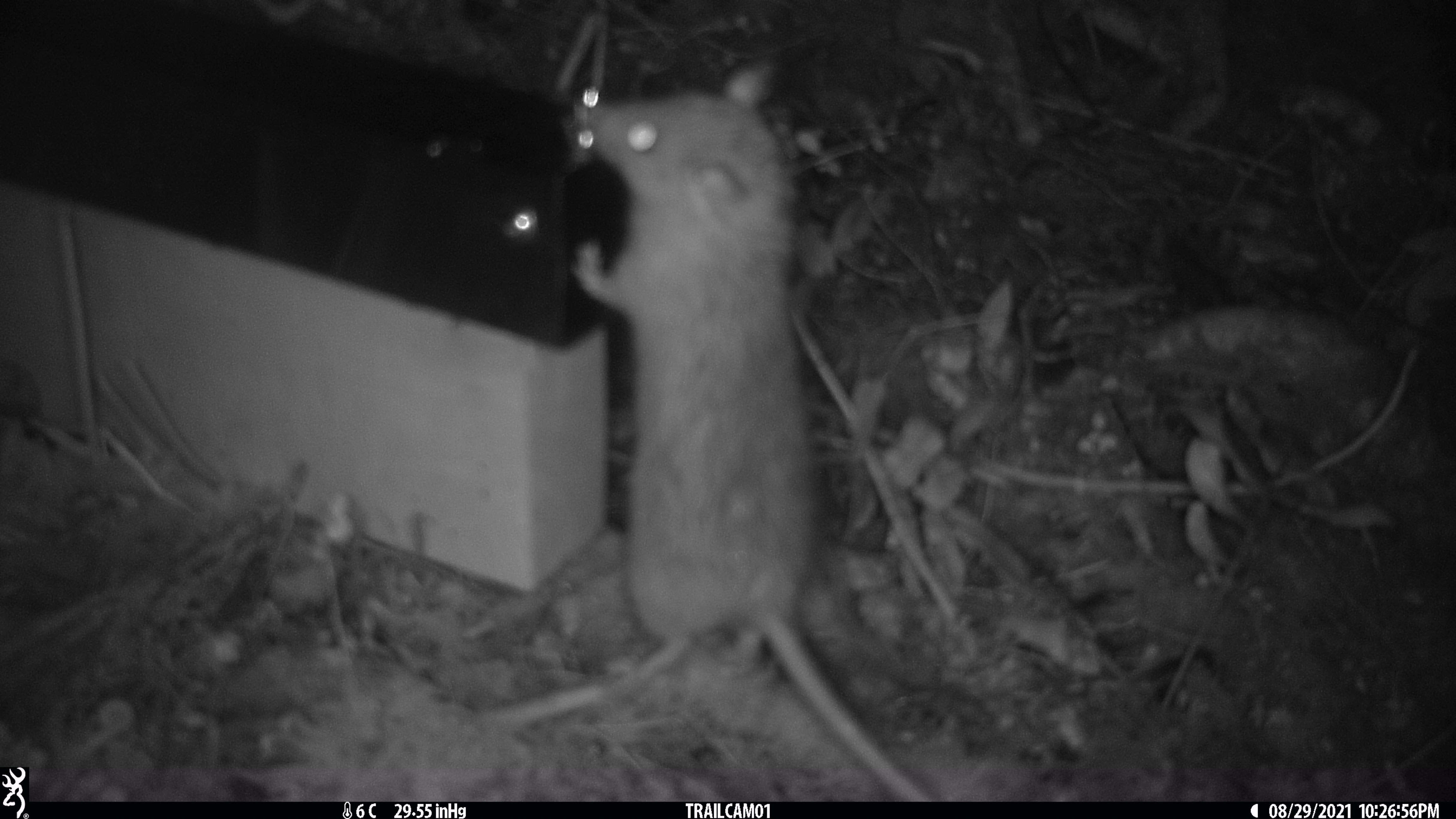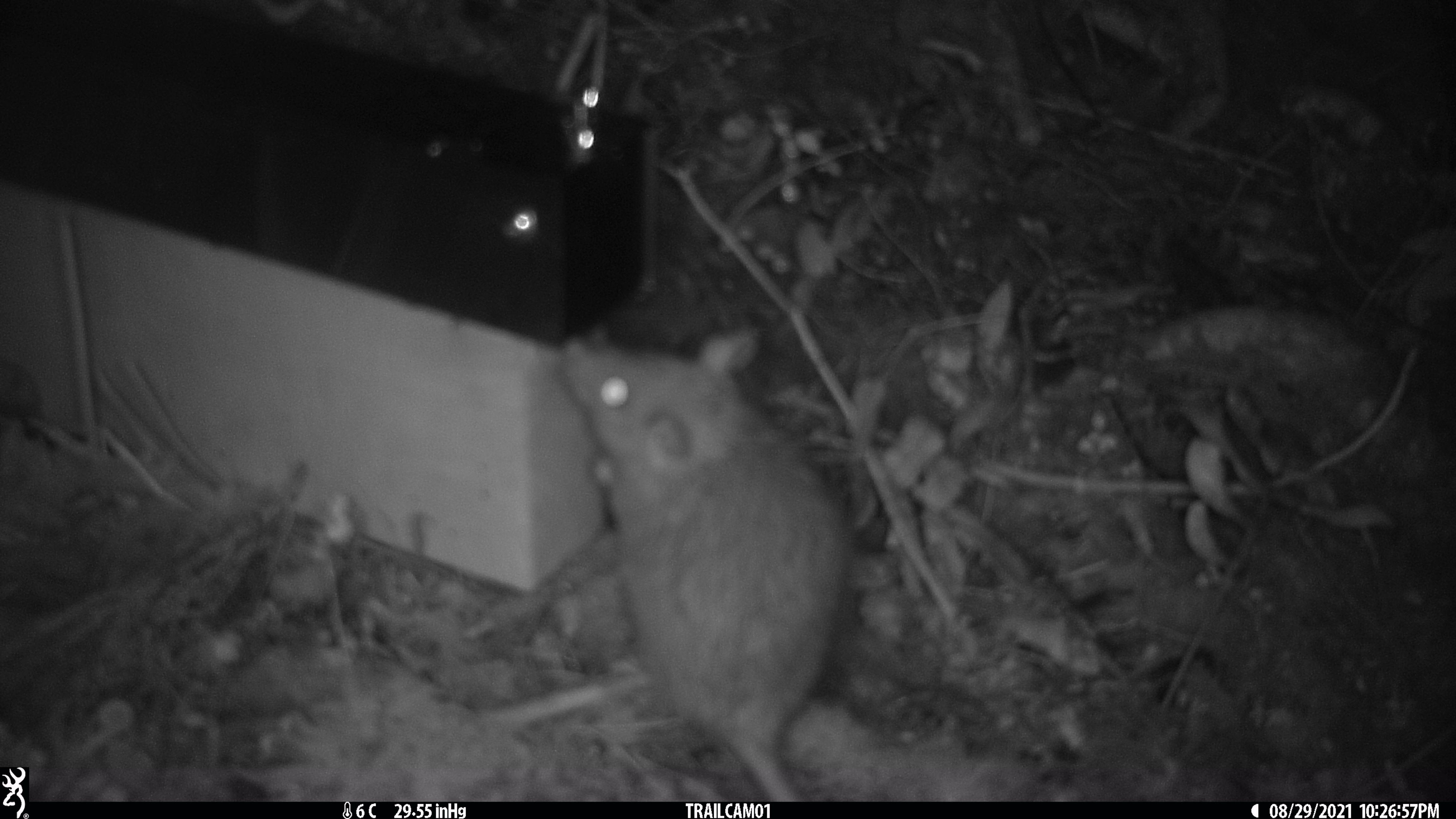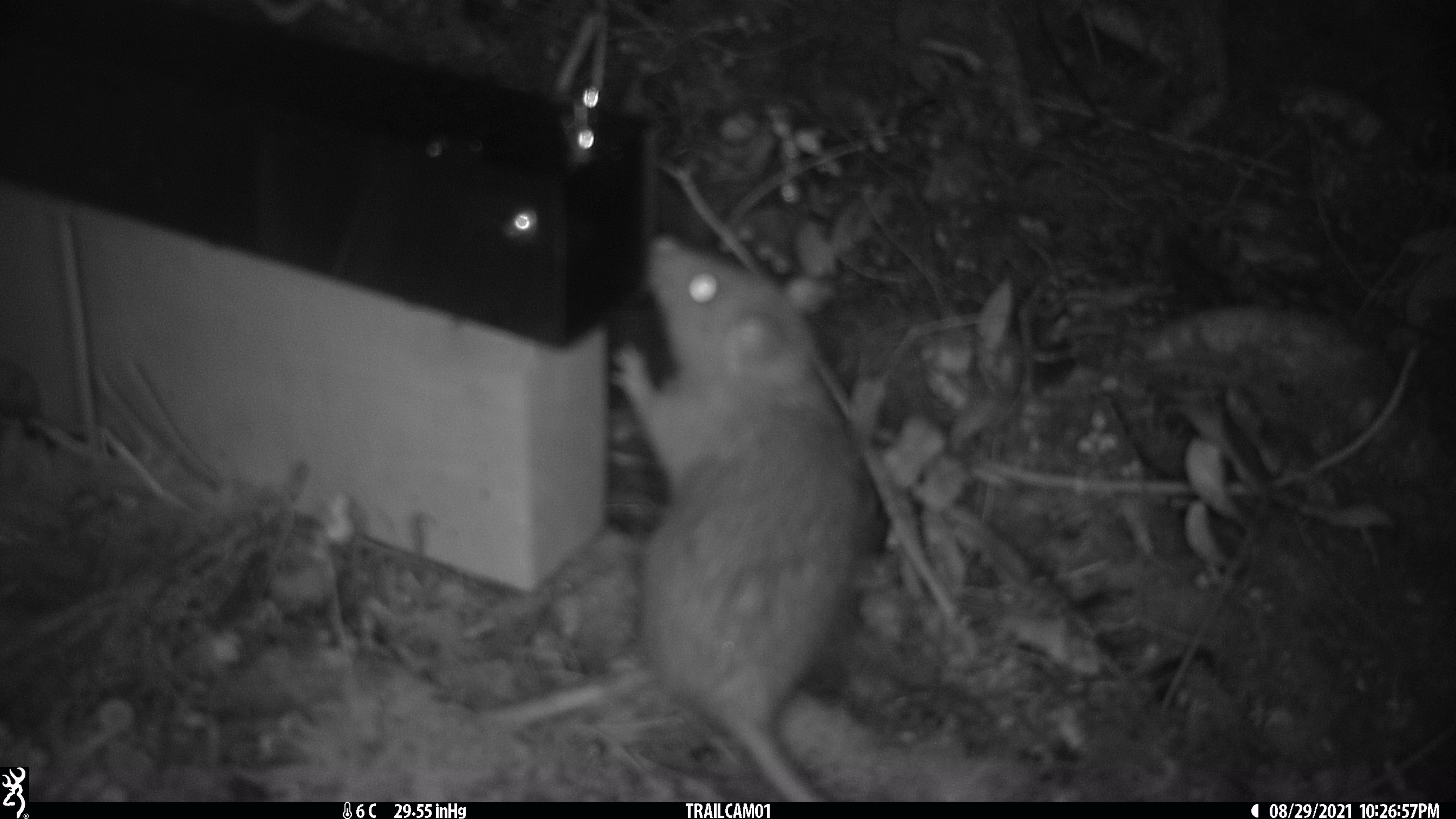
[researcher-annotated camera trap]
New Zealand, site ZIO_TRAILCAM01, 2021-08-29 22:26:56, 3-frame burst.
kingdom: Animalia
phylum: Chordata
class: Mammalia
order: Rodentia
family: Muridae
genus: Rattus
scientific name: Rattus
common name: rat